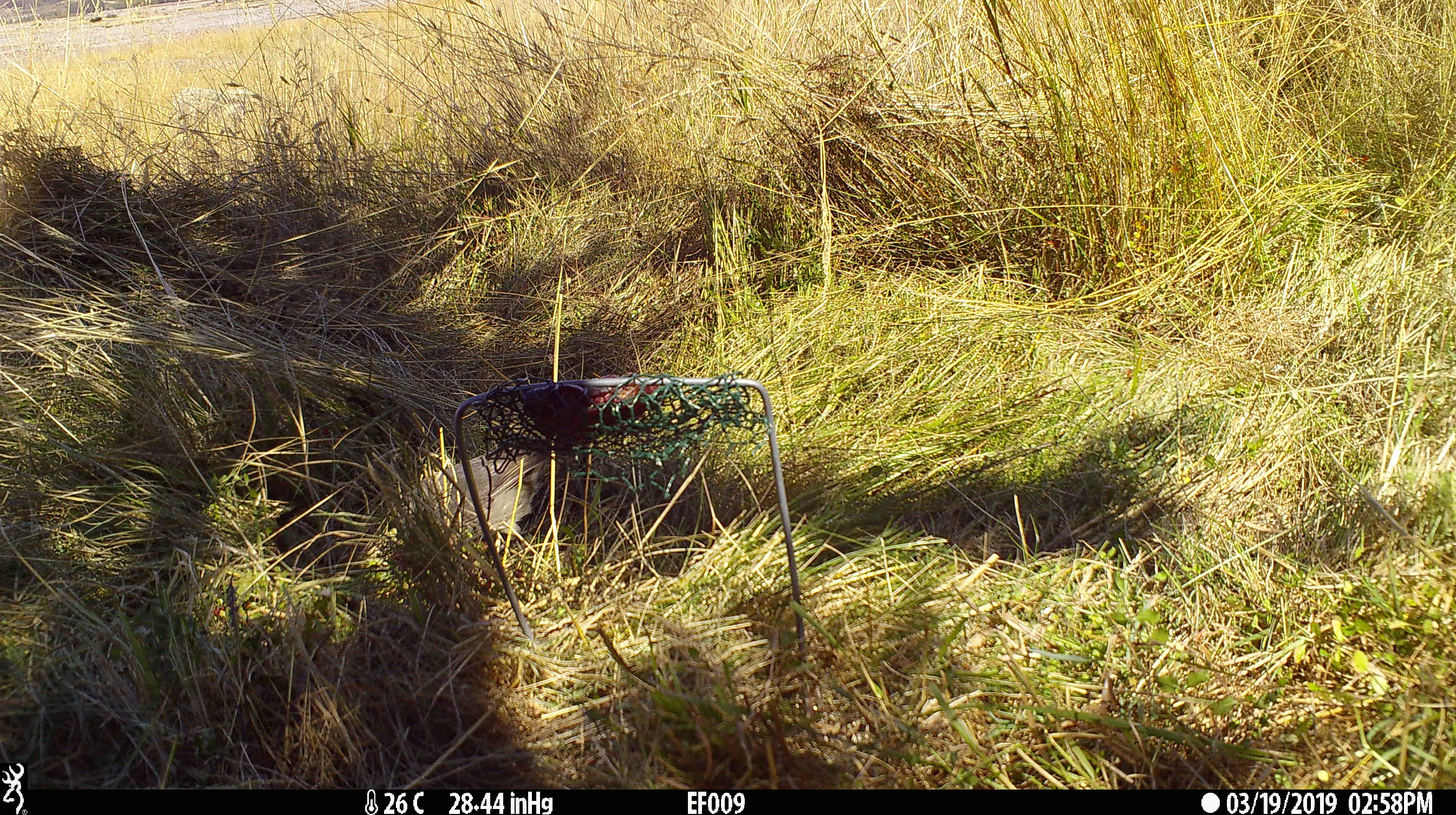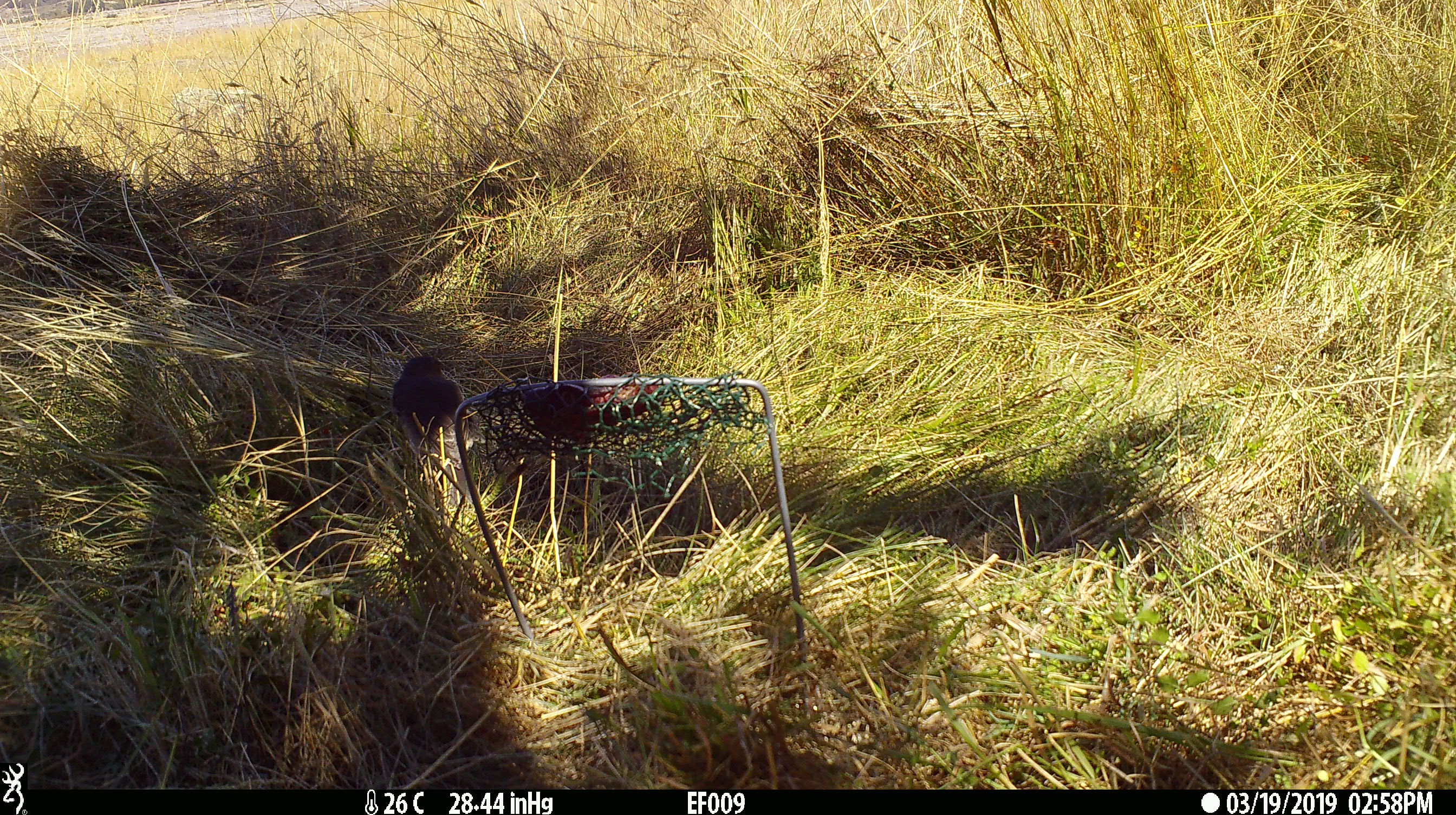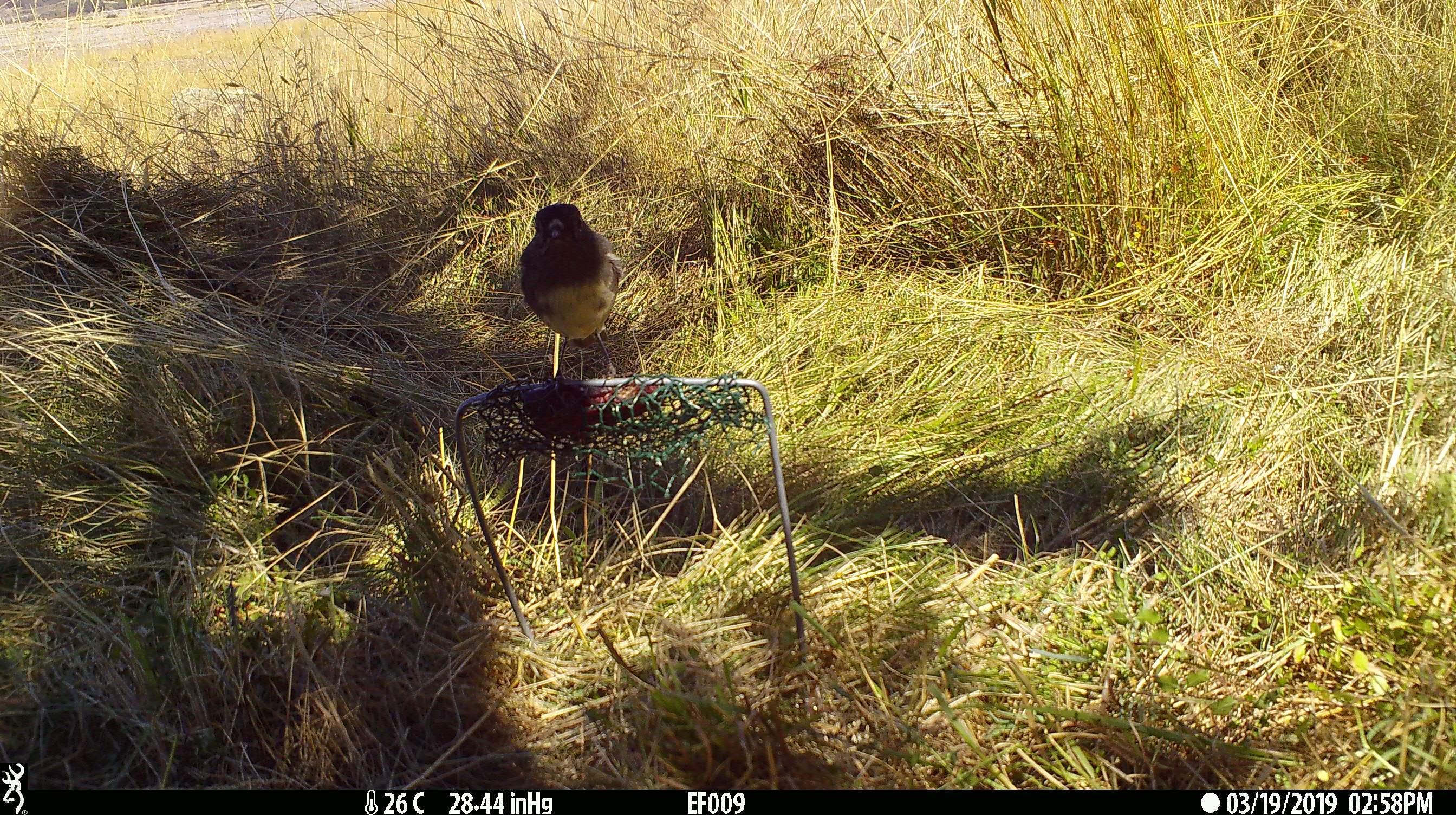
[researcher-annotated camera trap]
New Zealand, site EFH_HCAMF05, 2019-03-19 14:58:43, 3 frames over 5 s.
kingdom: Animalia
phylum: Chordata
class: Aves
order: Passeriformes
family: Petroicidae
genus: Petroica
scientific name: Petroica australis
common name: new zealand robin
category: robin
Robin (new zealand robin) (Petroica australis).